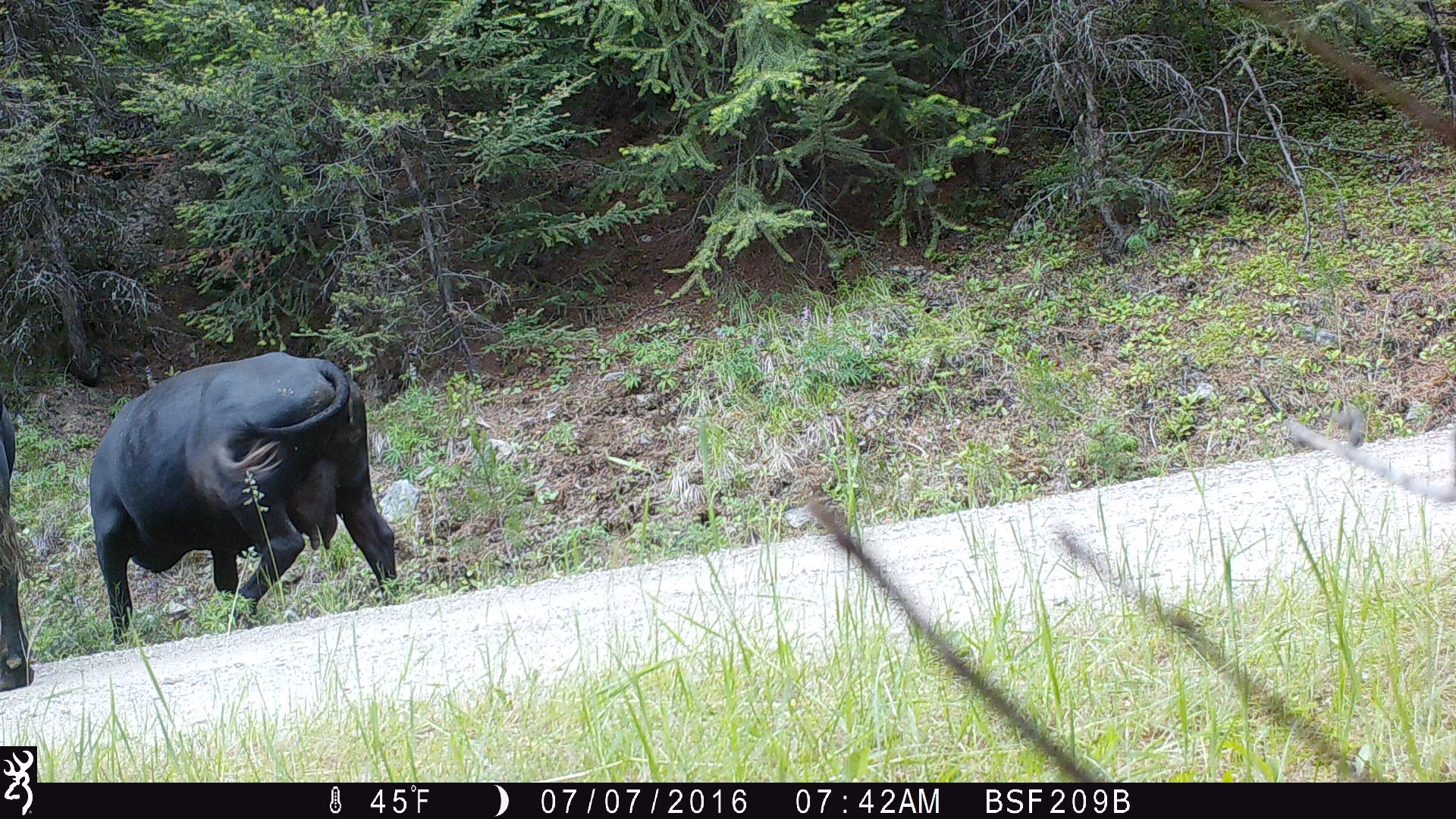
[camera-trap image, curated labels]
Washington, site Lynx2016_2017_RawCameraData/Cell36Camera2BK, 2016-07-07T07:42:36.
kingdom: Animalia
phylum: Chordata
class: Mammalia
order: Artiodactyla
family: Bovidae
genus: Bos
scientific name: Bos taurus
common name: domestic cattle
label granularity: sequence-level